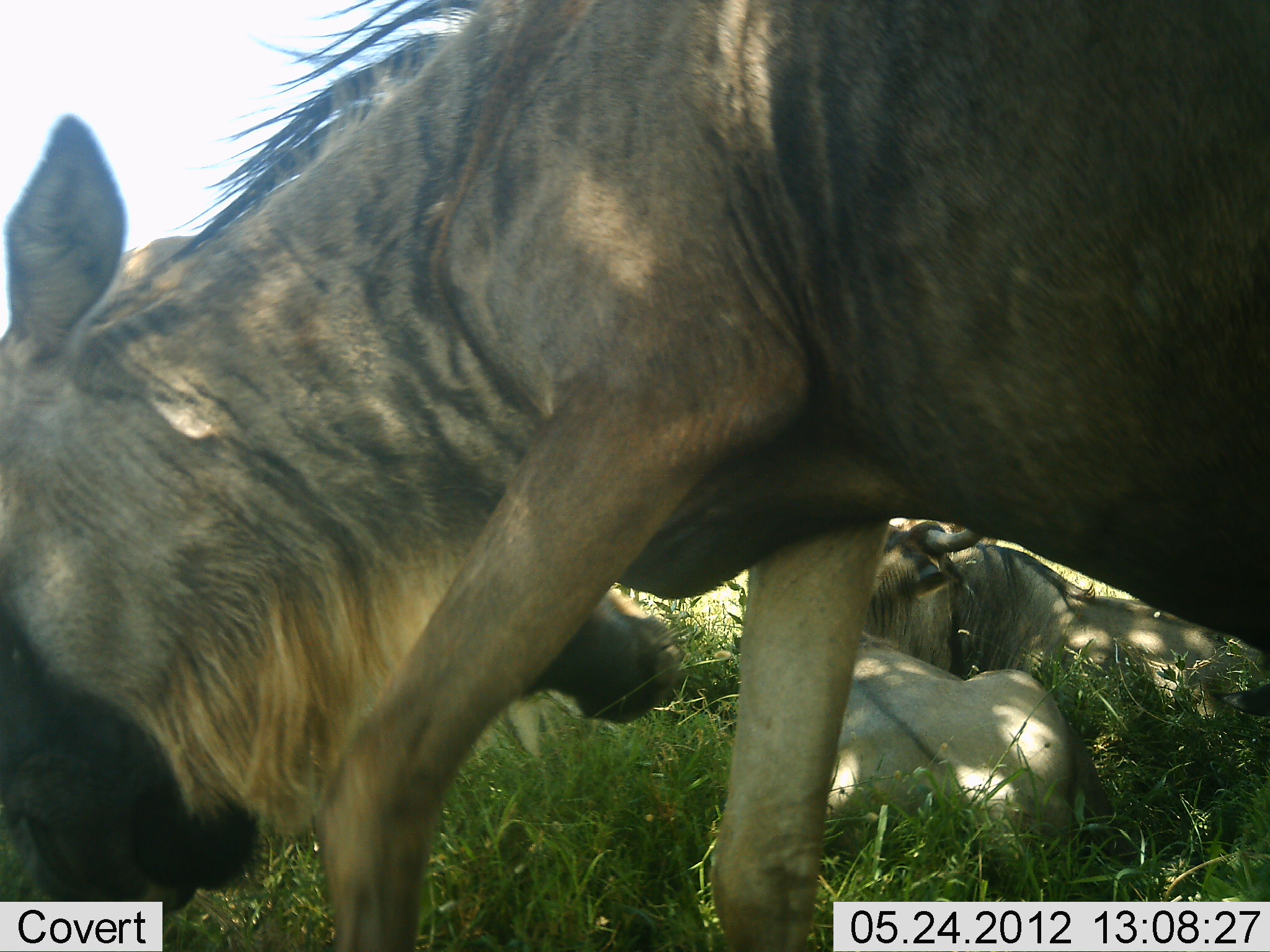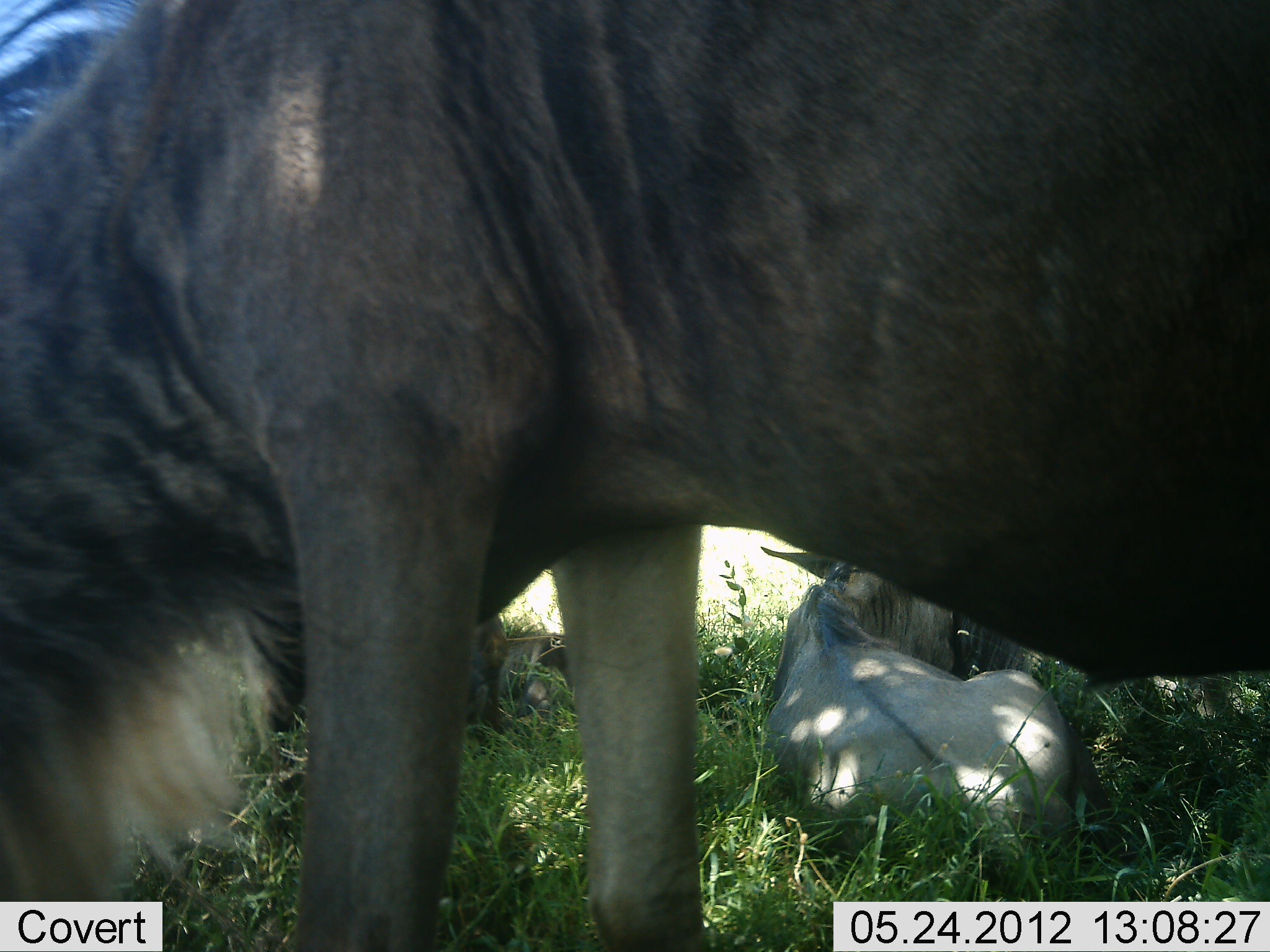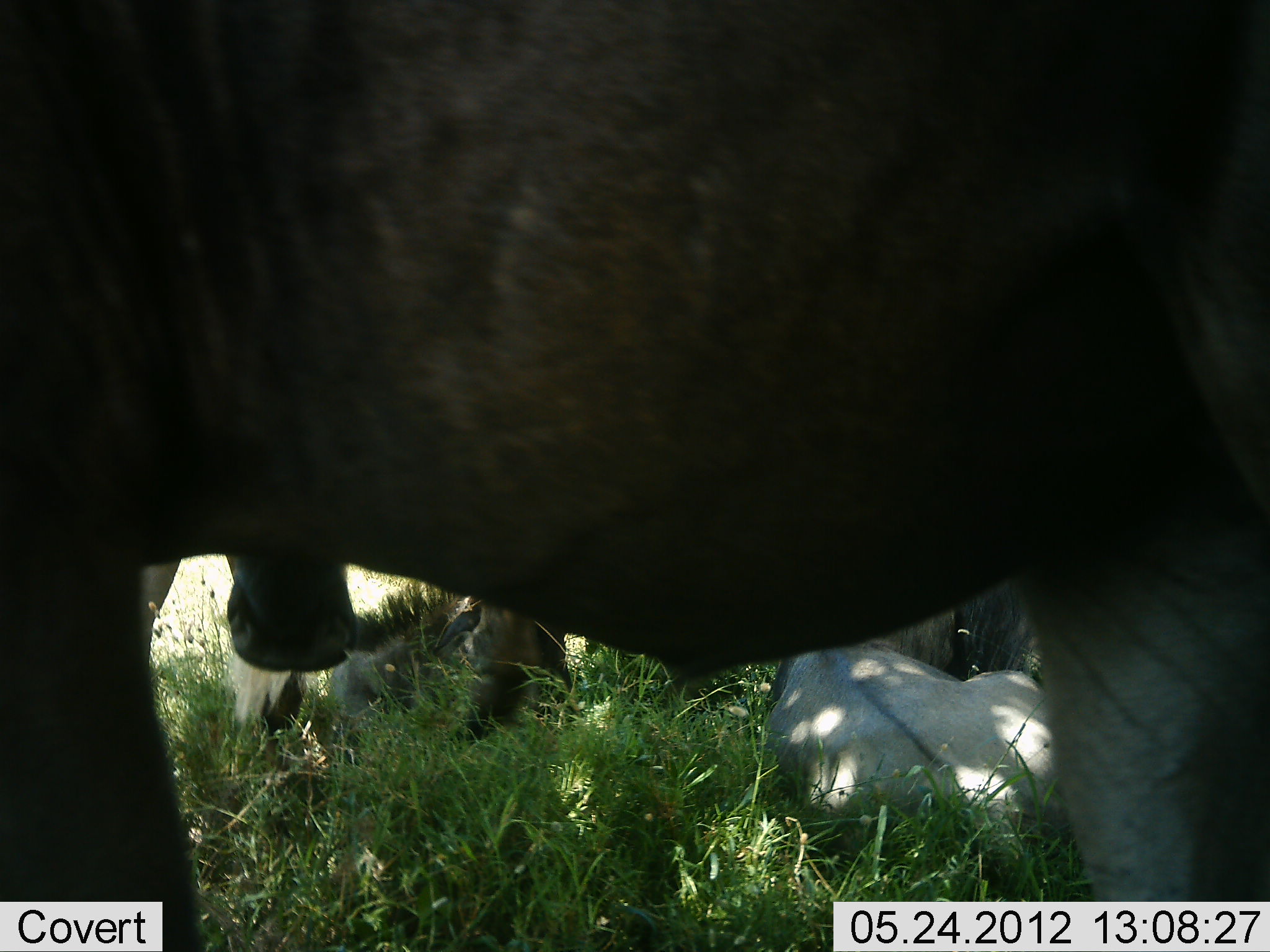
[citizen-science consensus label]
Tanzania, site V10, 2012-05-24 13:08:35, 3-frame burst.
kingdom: Animalia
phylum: Chordata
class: Mammalia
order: Artiodactyla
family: Bovidae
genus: Connochaetes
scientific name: Connochaetes taurinus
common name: blue wildebeest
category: wildebeest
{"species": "wildebeest (blue wildebeest) (Connochaetes taurinus)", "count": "5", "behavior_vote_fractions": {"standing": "40%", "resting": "90%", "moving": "20%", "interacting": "10%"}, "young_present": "20%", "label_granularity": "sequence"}